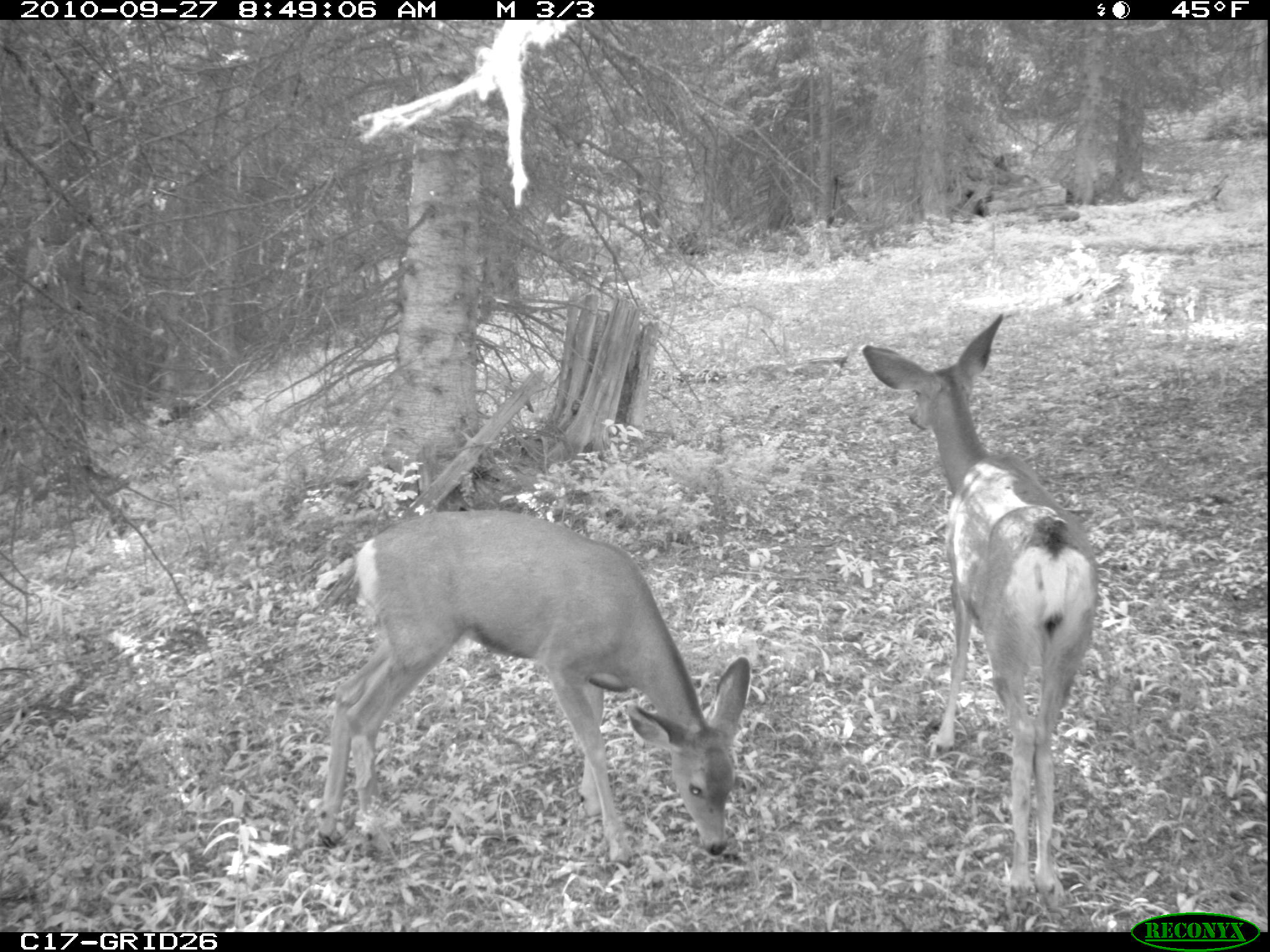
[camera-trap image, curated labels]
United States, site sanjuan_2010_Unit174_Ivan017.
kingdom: Animalia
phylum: Chordata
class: Mammalia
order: Artiodactyla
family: Cervidae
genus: Odocoileus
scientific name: Odocoileus hemionus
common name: mule deer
Odocoileus hemionus (mule deer).